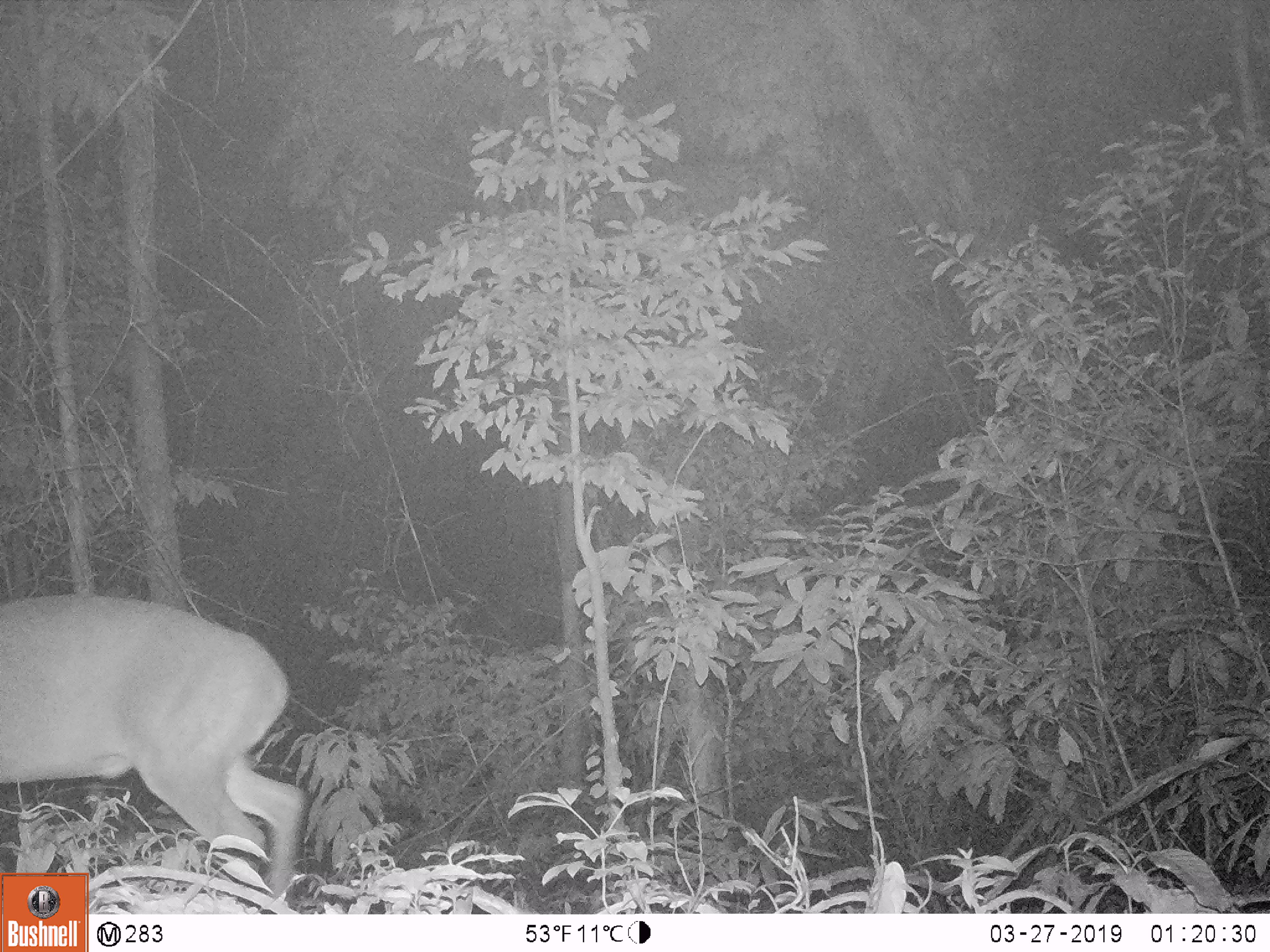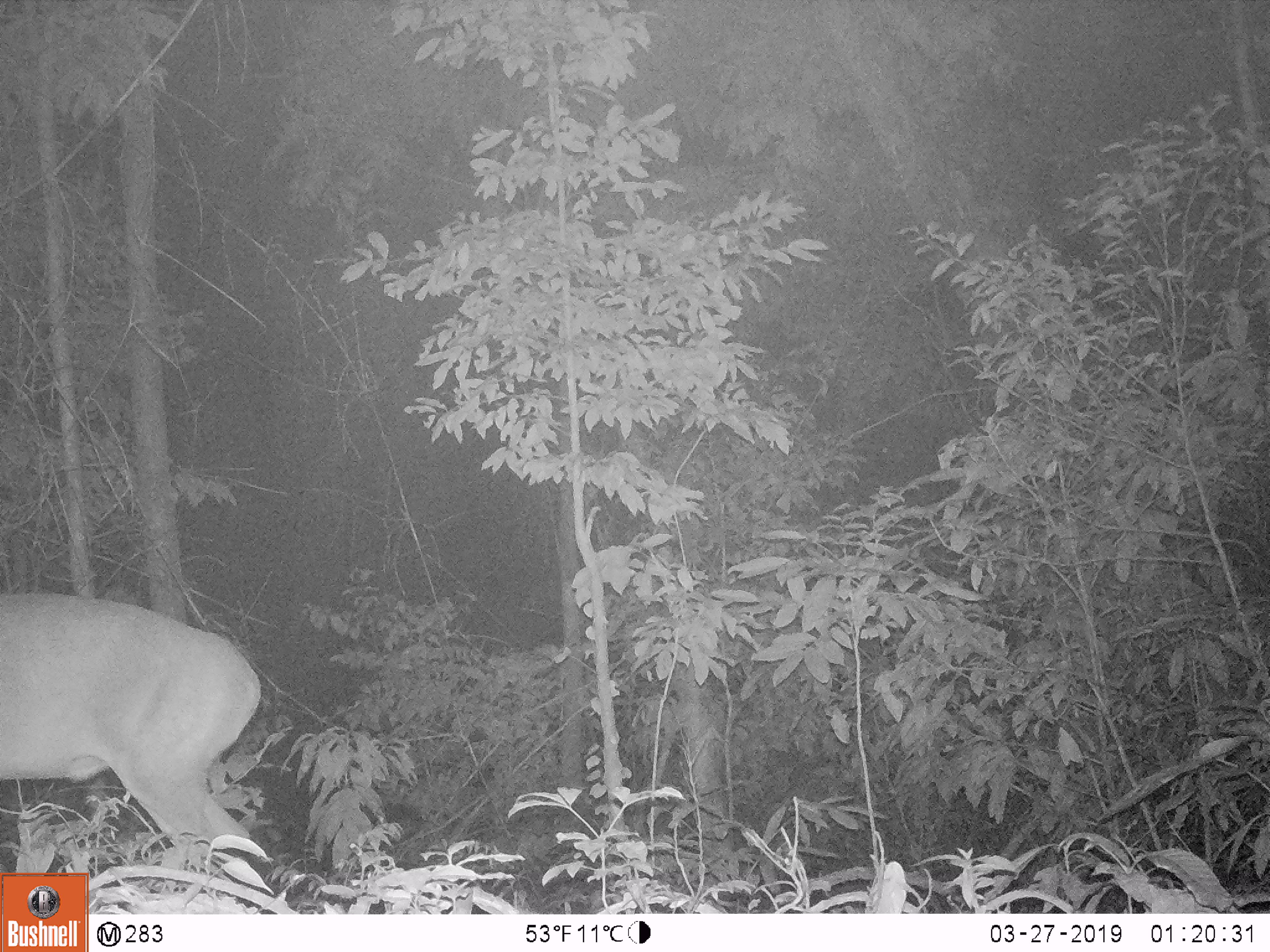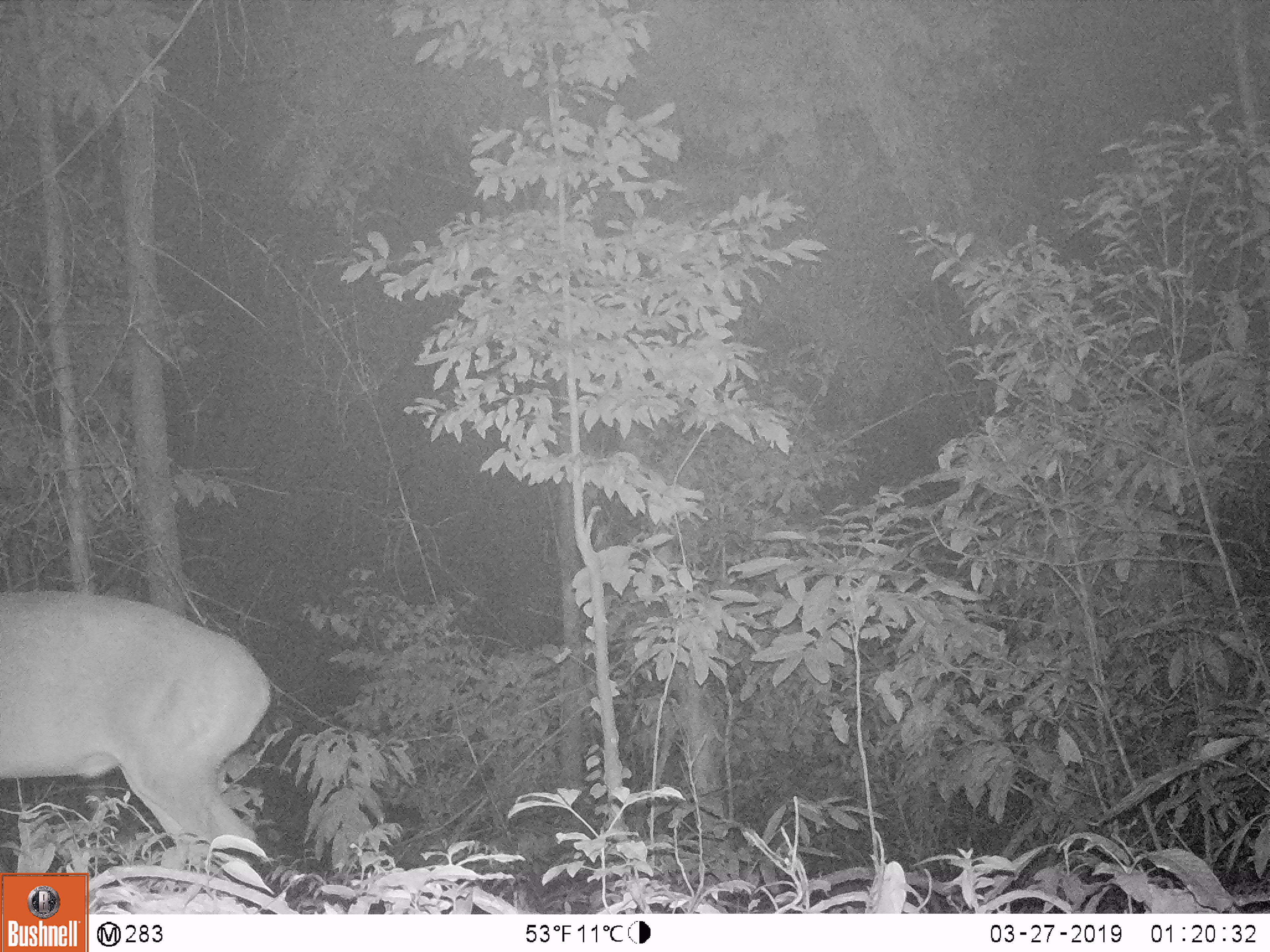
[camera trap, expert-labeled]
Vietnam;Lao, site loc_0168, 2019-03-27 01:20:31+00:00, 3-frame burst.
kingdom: Animalia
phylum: Chordata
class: Mammalia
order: Artiodactyla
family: Cervidae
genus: Muntiacus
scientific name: Muntiacus vuquangensis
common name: large-antlered muntjac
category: large antlered muntjac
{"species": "large antlered muntjac (large-antlered muntjac) (Muntiacus vuquangensis)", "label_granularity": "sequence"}